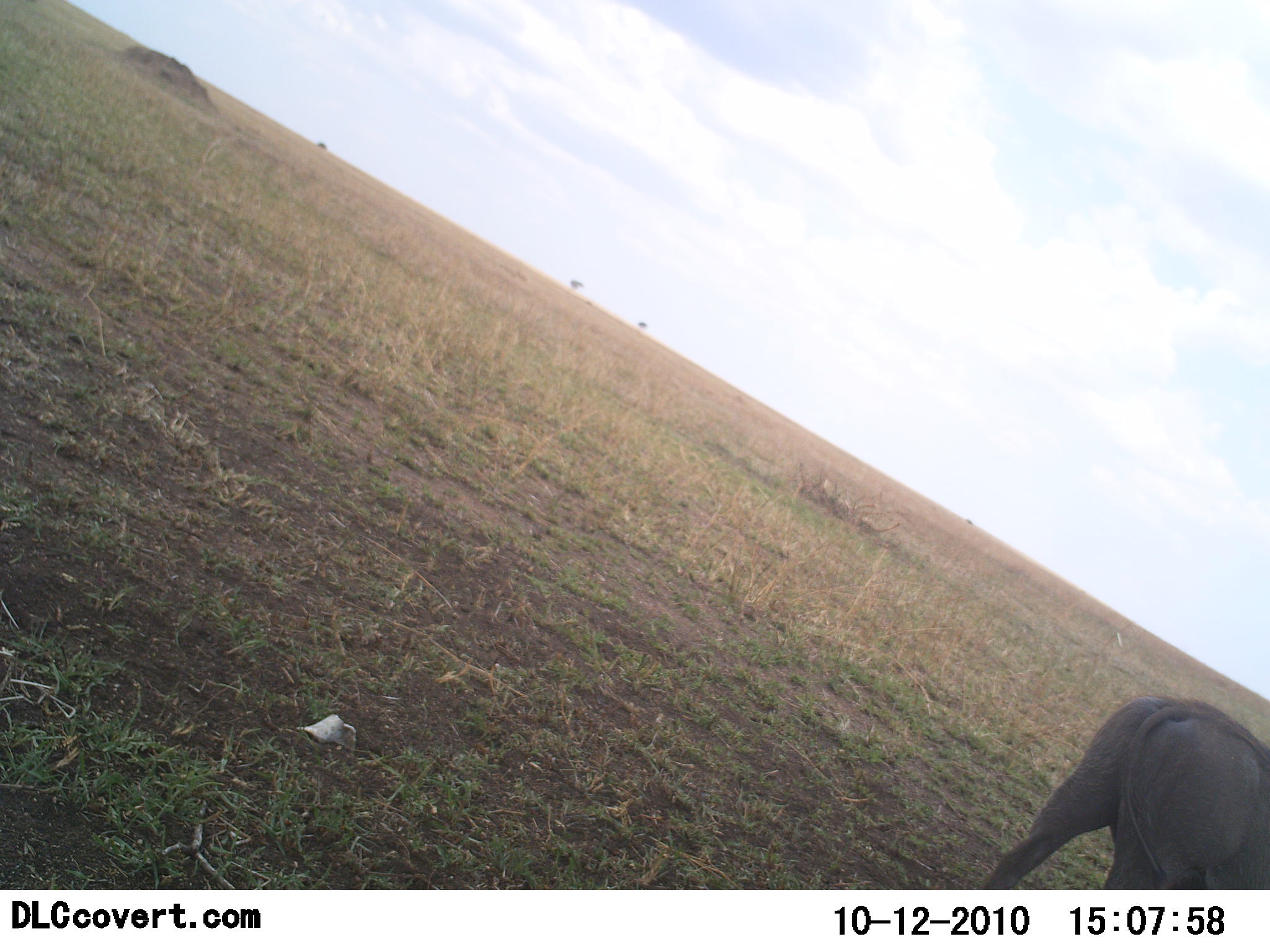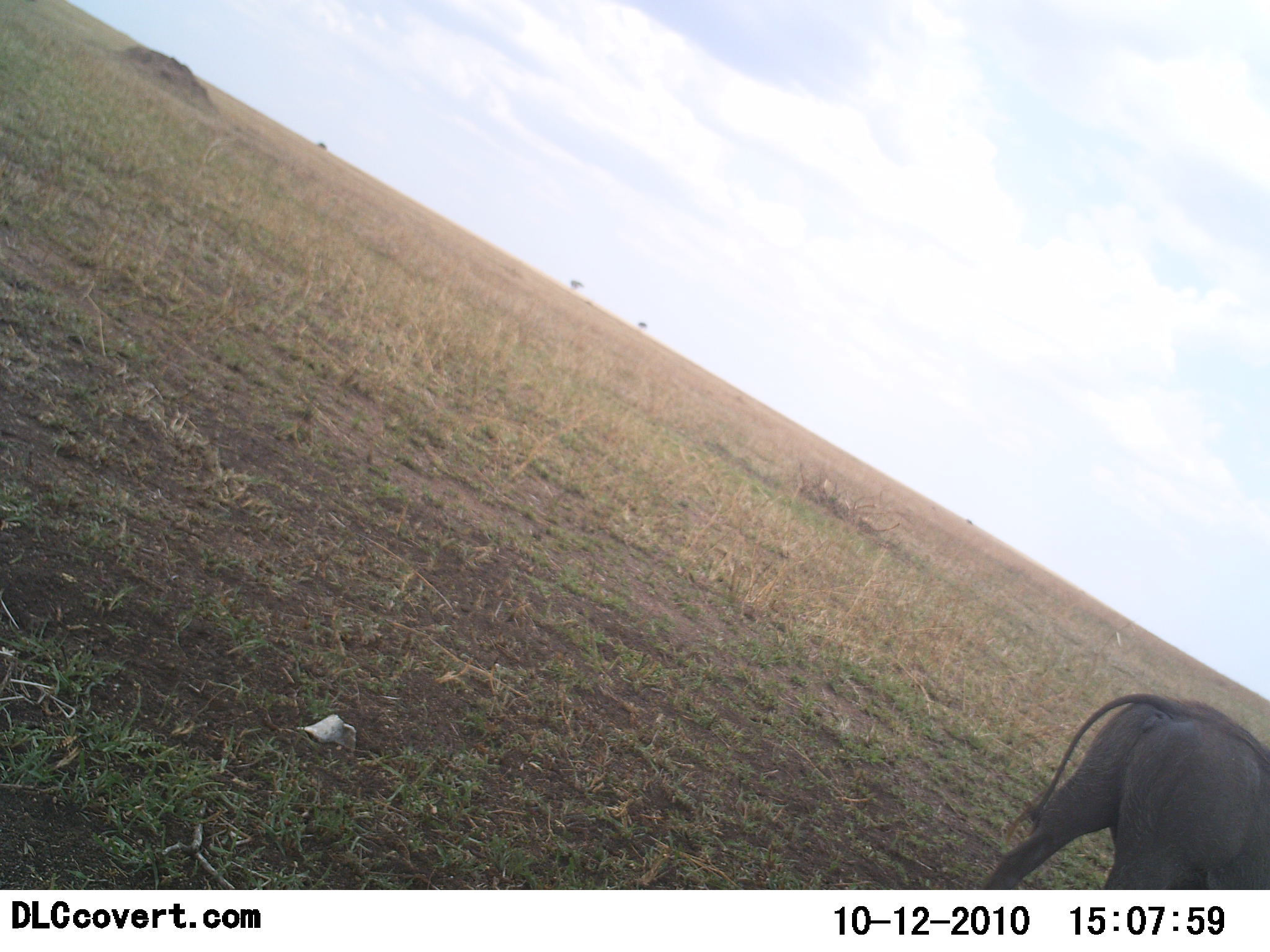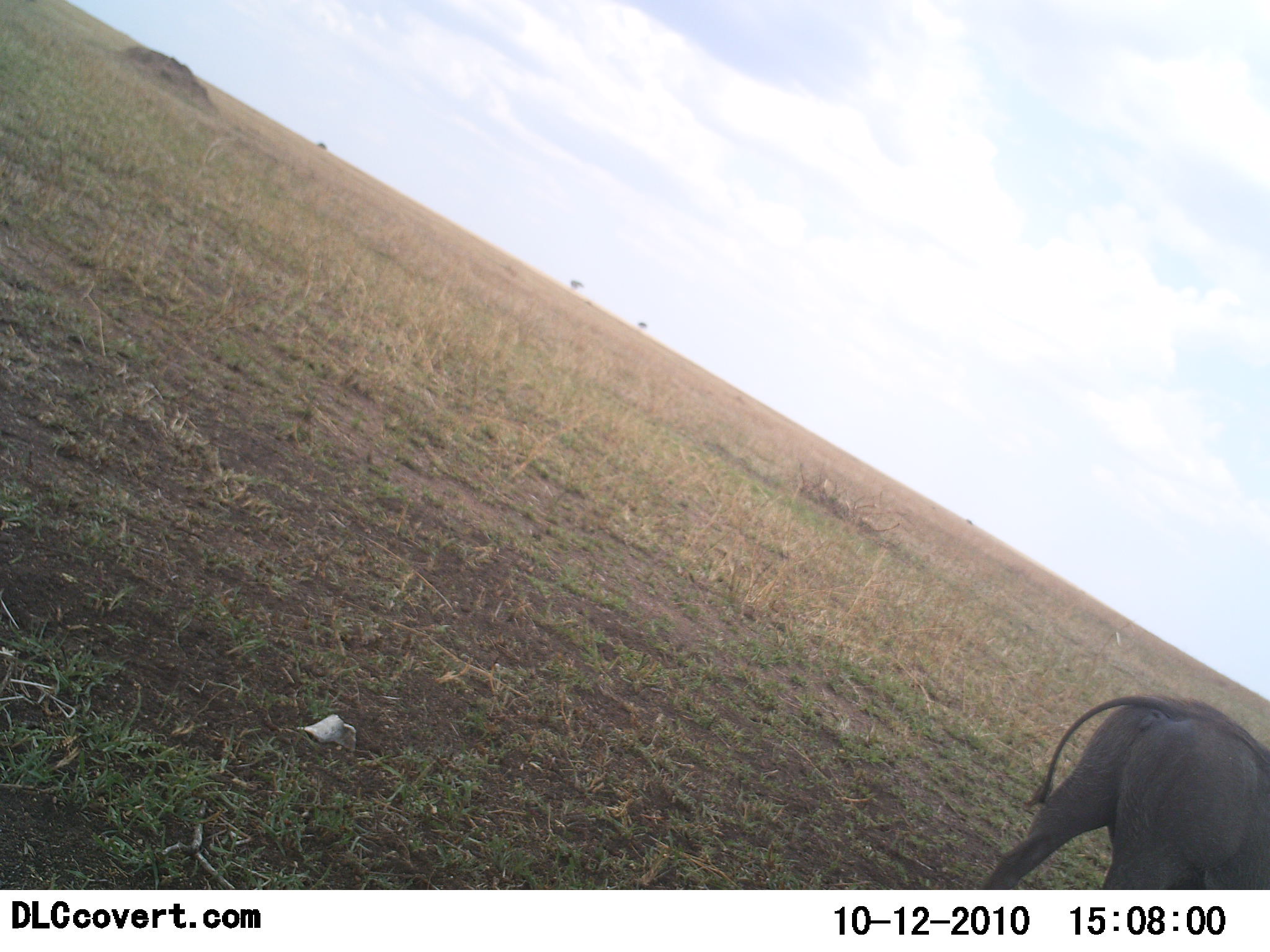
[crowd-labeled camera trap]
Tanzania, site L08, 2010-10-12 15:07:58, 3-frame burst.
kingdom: Animalia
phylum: Chordata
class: Mammalia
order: Artiodactyla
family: Suidae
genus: Phacochoerus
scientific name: Phacochoerus africanus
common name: warthog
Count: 1.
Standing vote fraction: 89%.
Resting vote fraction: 0%.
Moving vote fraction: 11%.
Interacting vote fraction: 0%.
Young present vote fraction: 0%.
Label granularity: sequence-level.